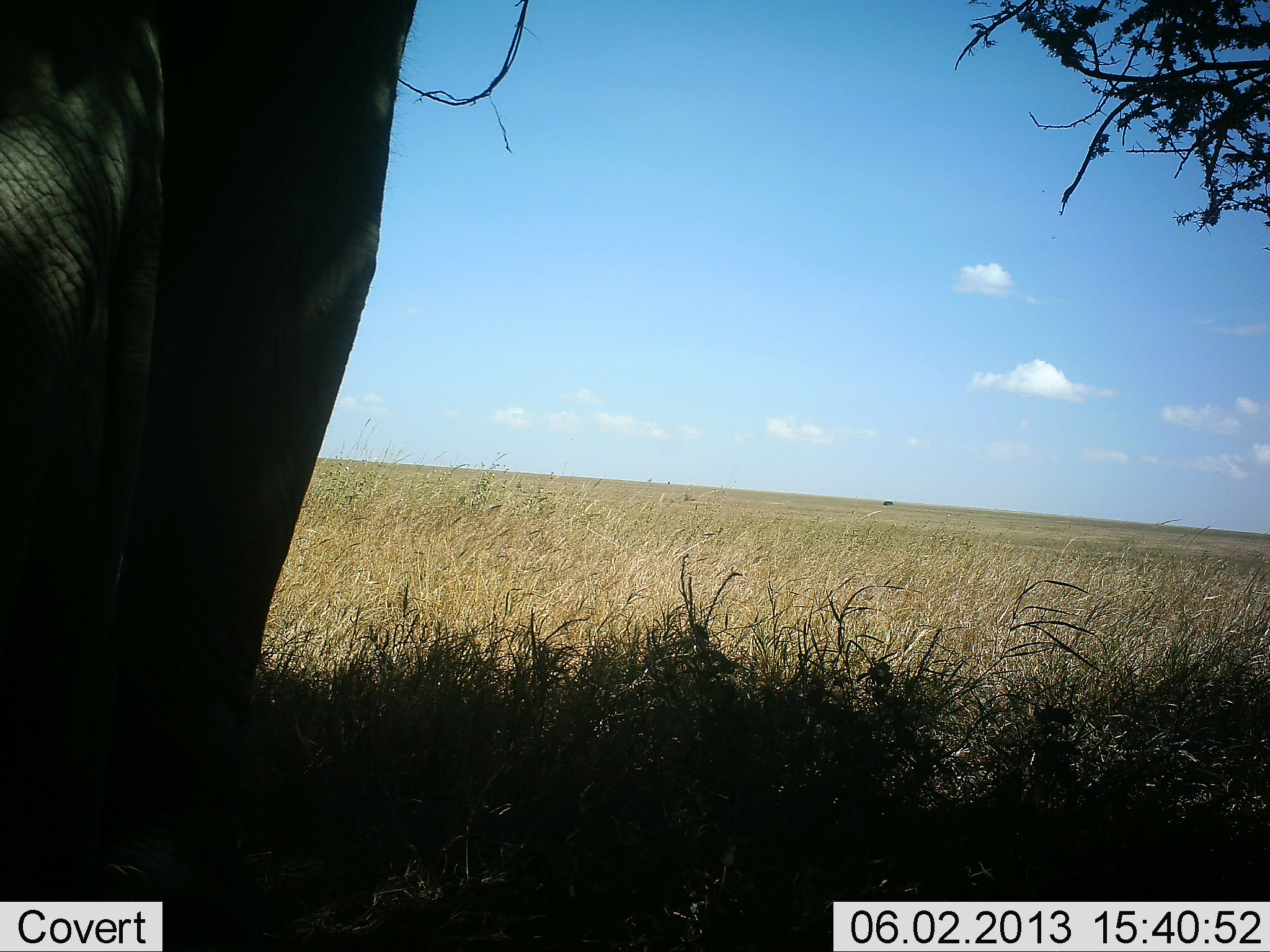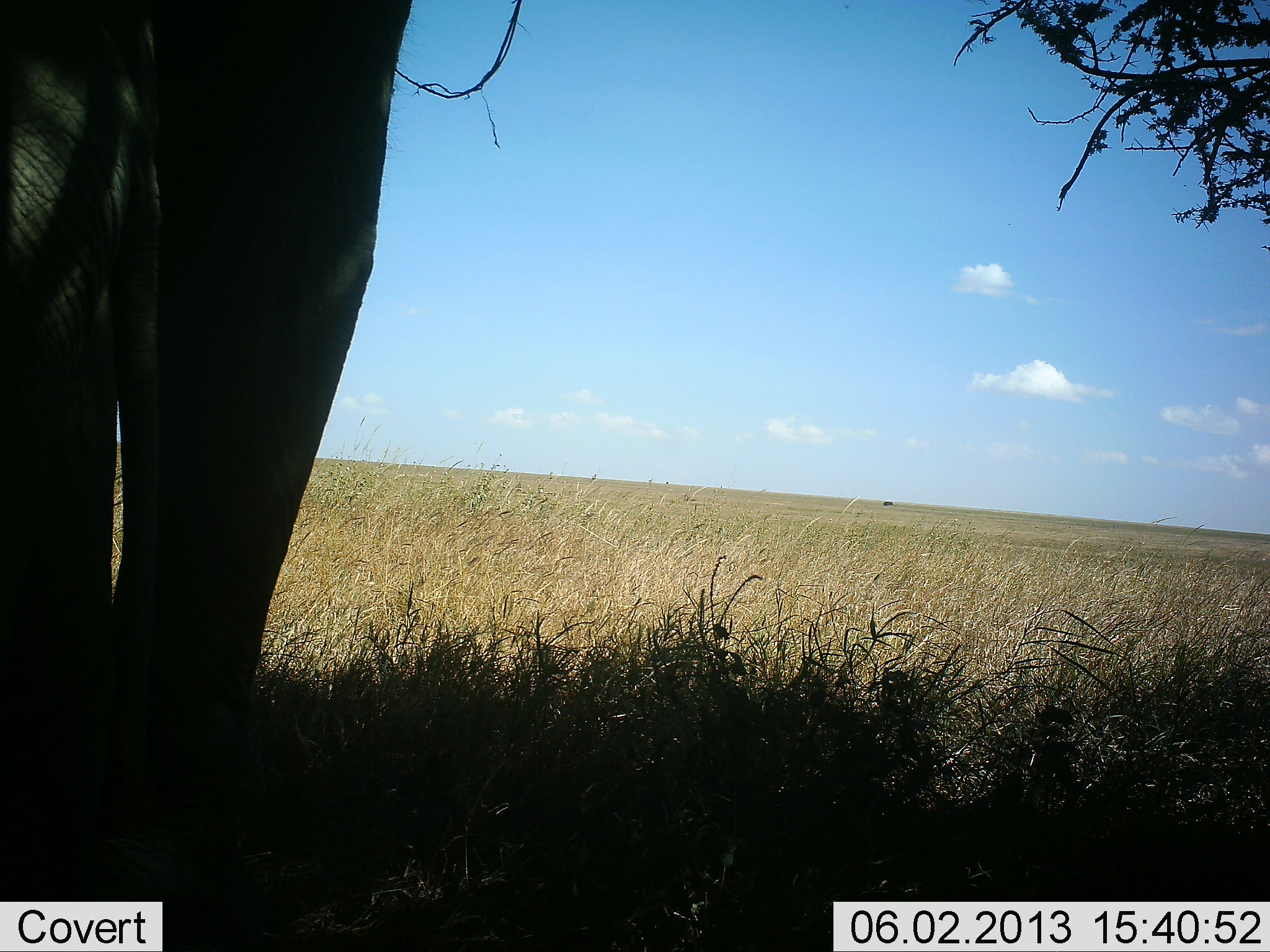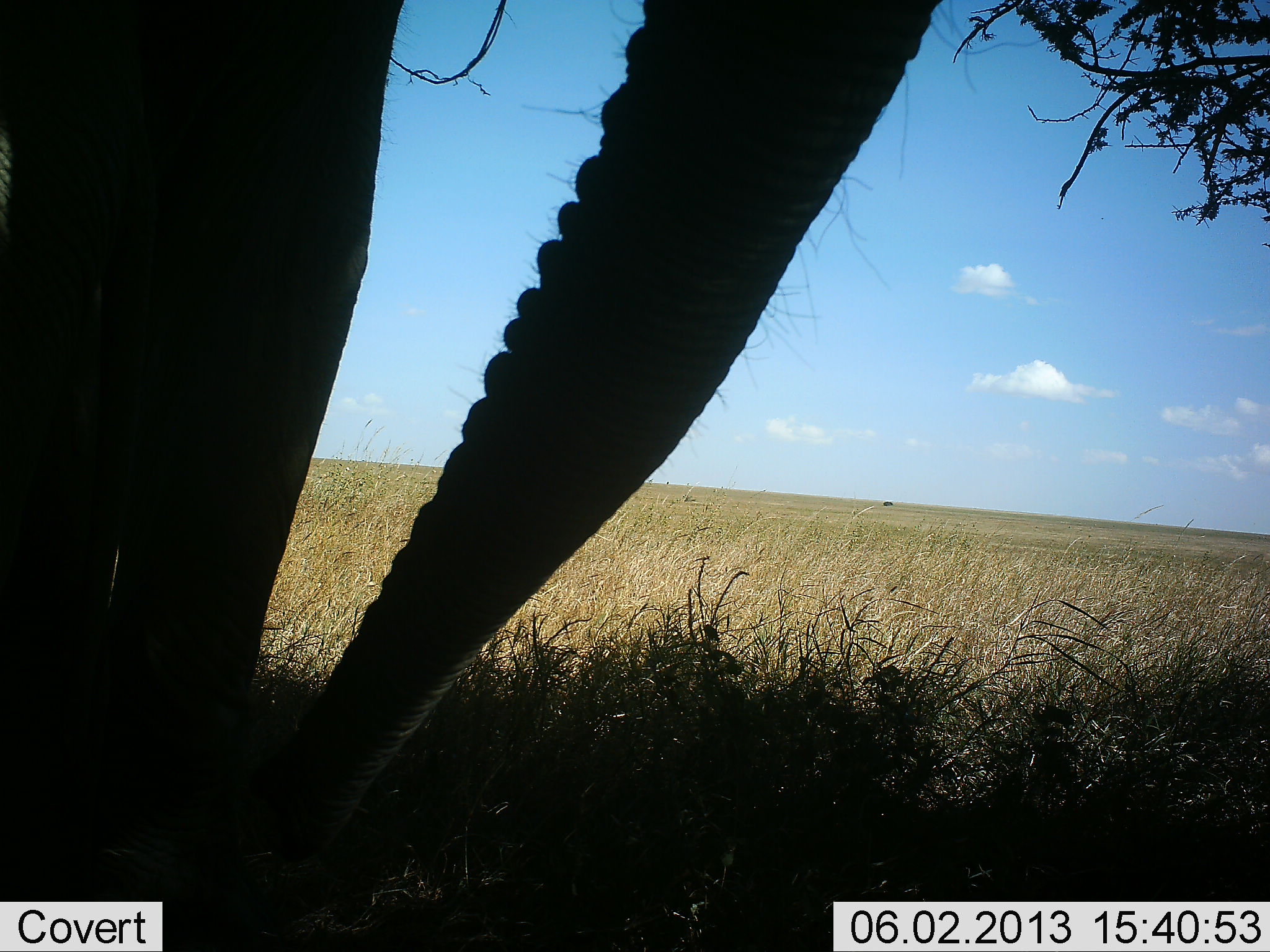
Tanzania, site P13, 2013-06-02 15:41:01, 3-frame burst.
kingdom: Animalia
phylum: Chordata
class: Mammalia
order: Proboscidea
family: Elephantidae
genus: Loxodonta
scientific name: Loxodonta africana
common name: african bush elephant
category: elephant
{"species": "elephant (african bush elephant) (Loxodonta africana)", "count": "1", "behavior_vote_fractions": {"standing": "86%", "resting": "0%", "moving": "10%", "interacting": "0%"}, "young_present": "0%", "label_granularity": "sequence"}